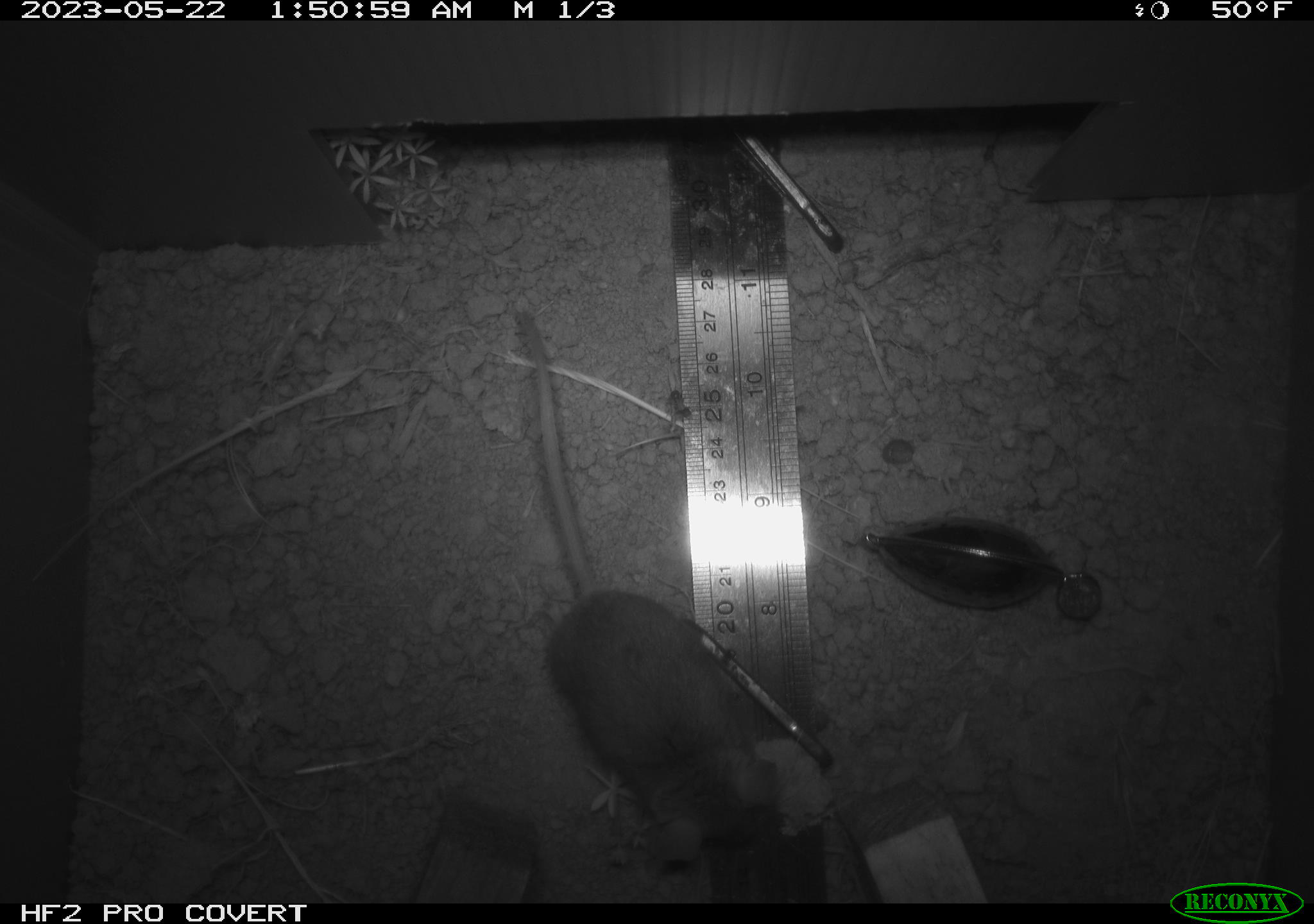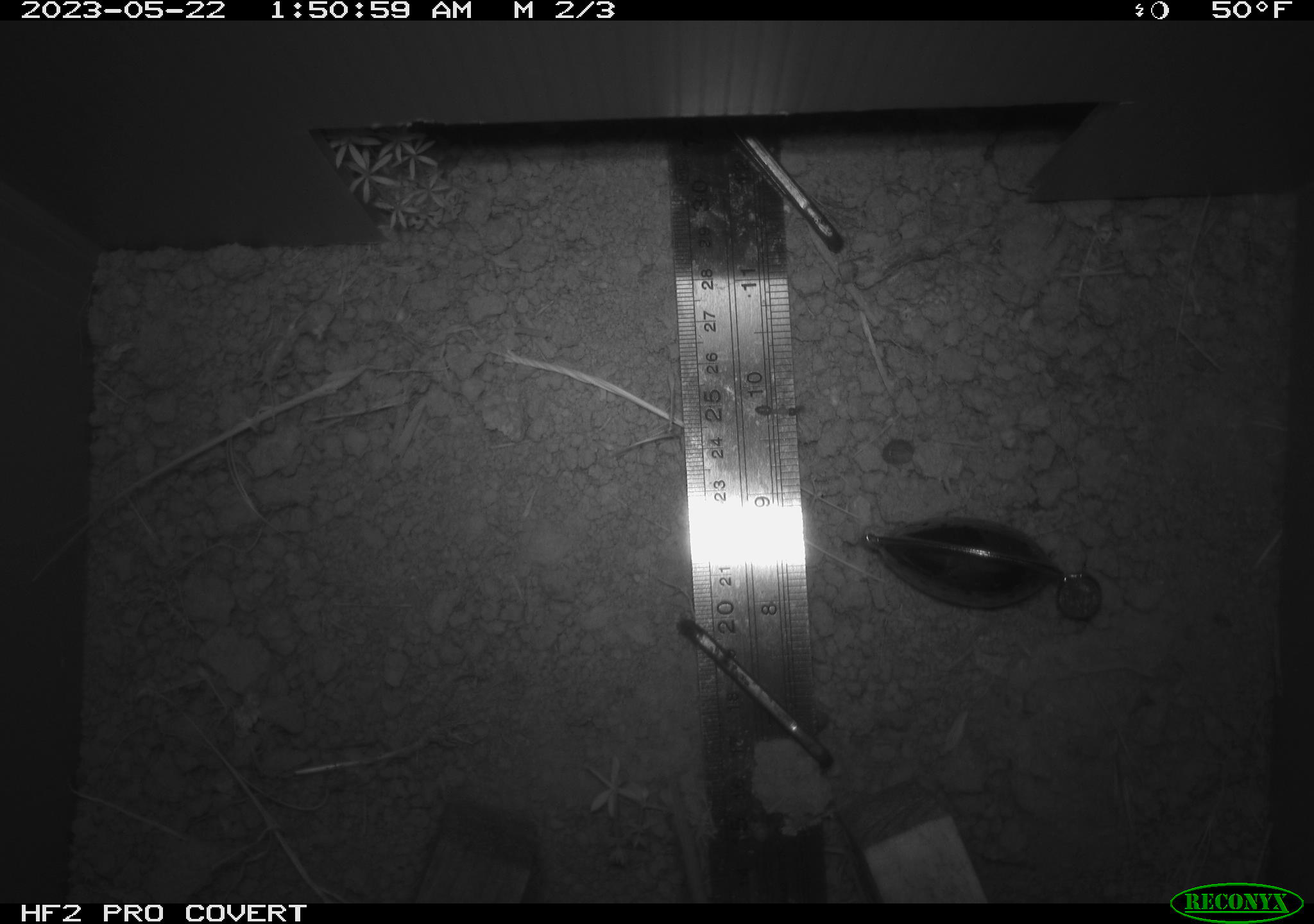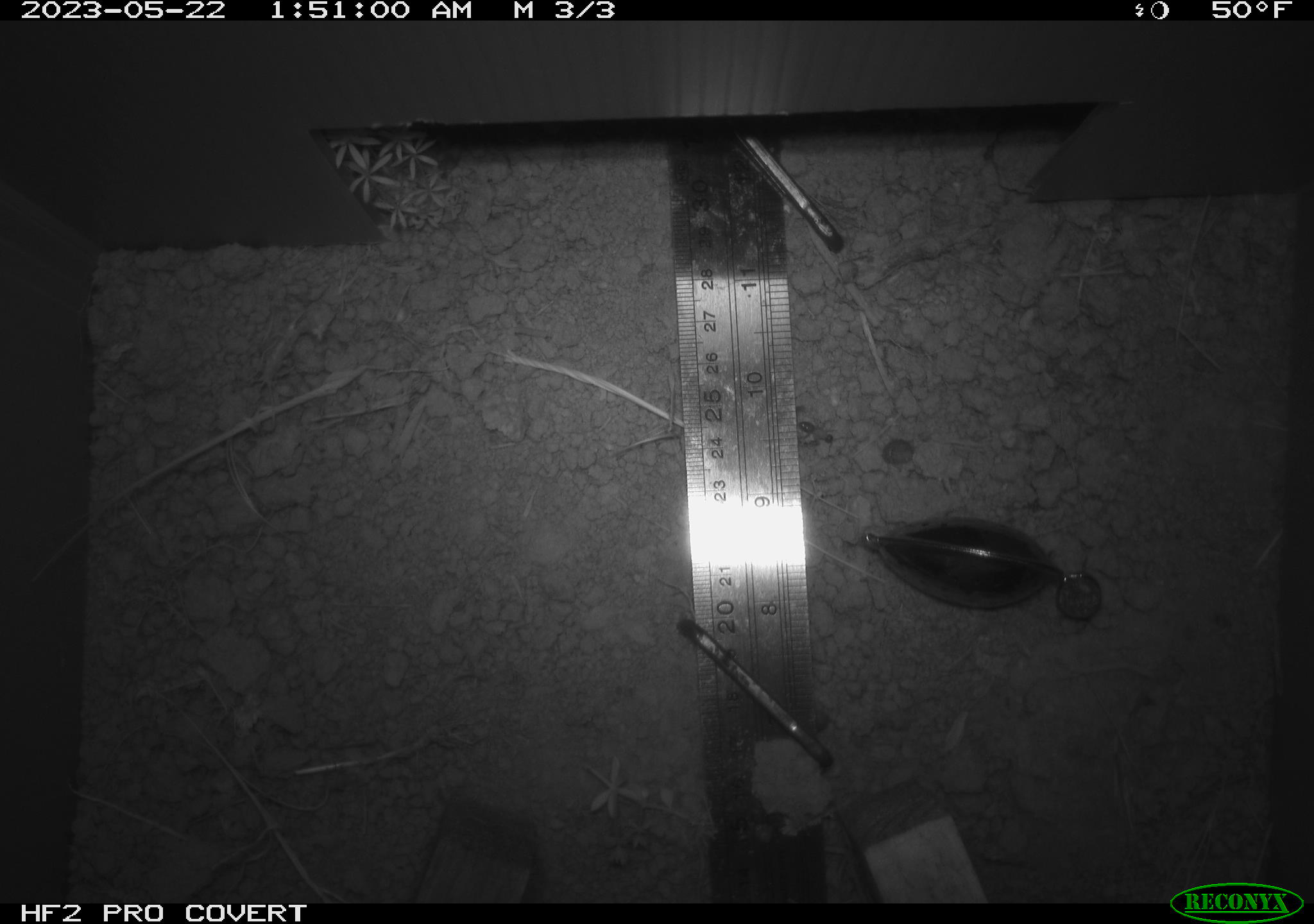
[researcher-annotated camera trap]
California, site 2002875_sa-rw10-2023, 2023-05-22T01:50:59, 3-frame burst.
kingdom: Animalia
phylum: Chordata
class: Mammalia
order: Rodentia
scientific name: Rodentia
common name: mouse species